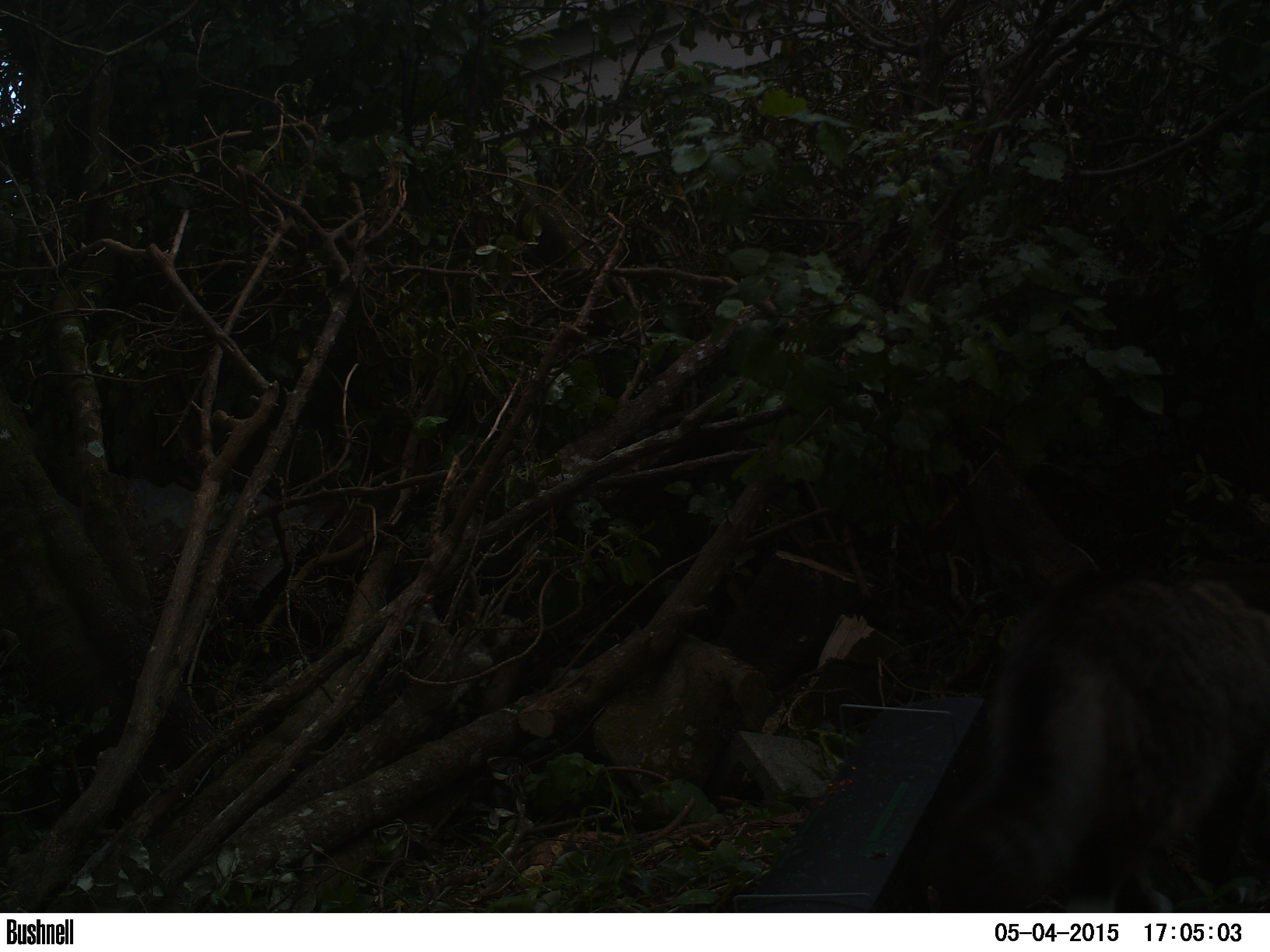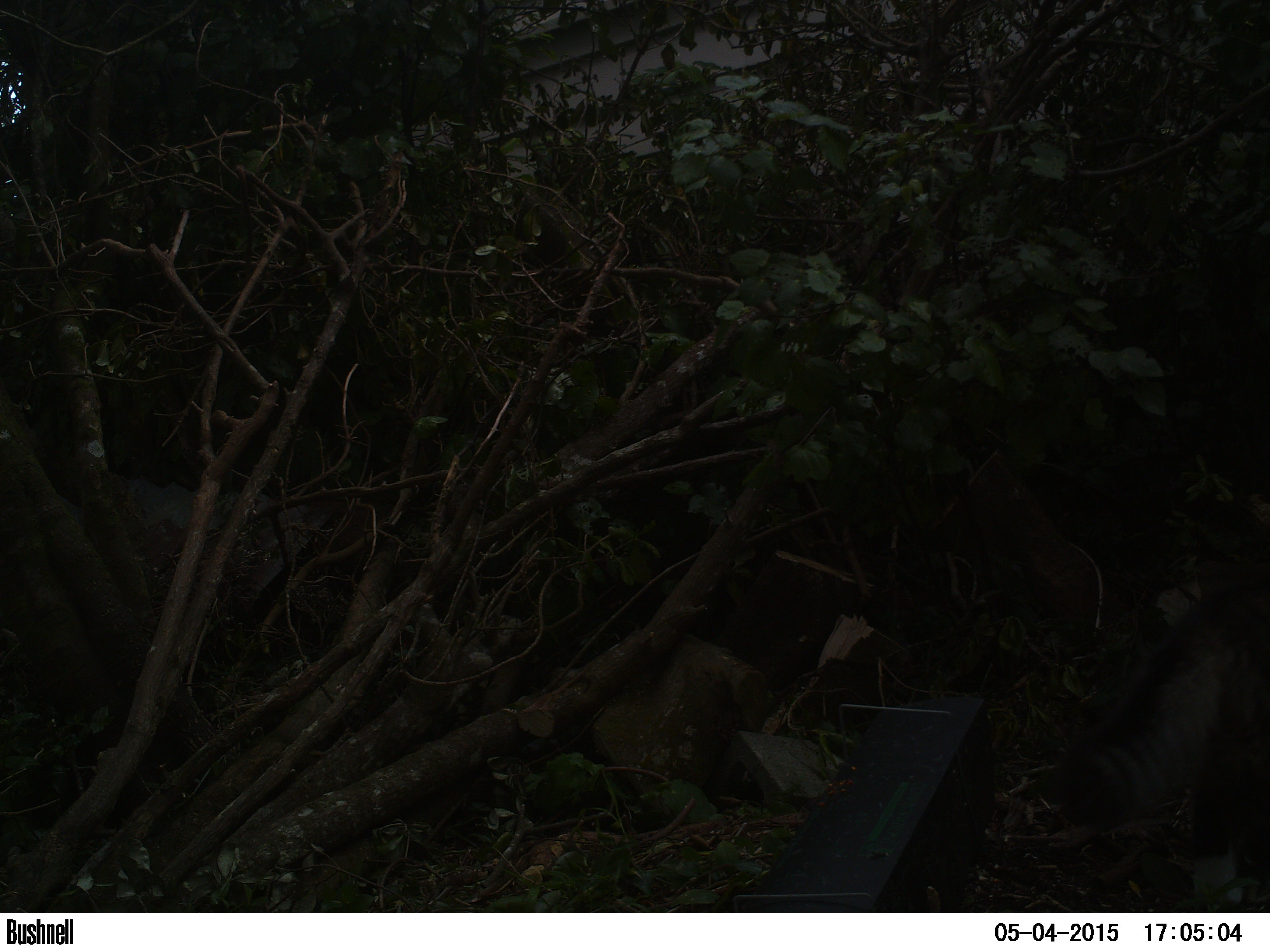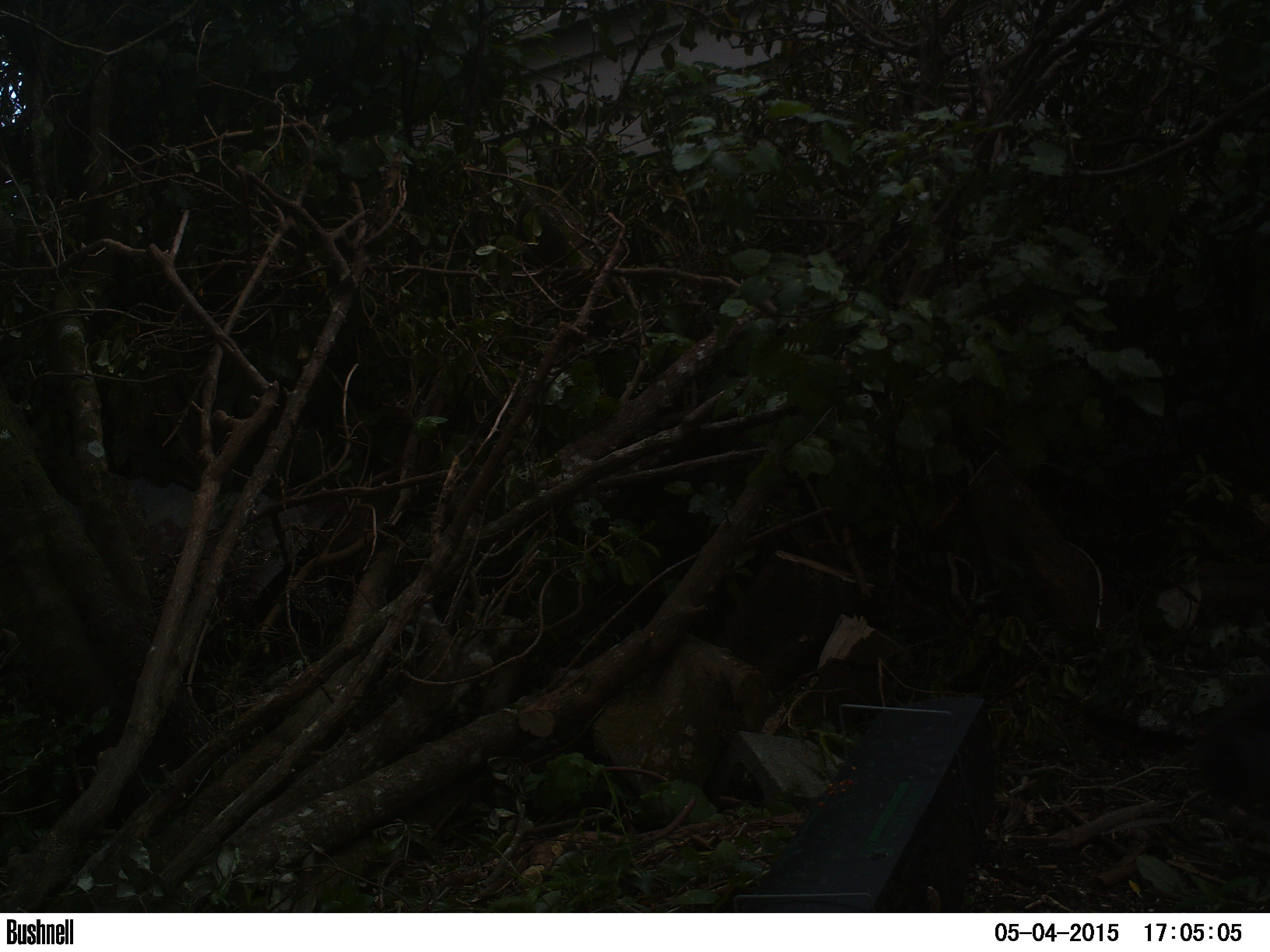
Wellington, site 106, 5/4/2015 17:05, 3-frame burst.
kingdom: Animalia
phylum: Chordata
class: Mammalia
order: Carnivora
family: Felidae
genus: Felis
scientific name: Felis catus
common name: cat